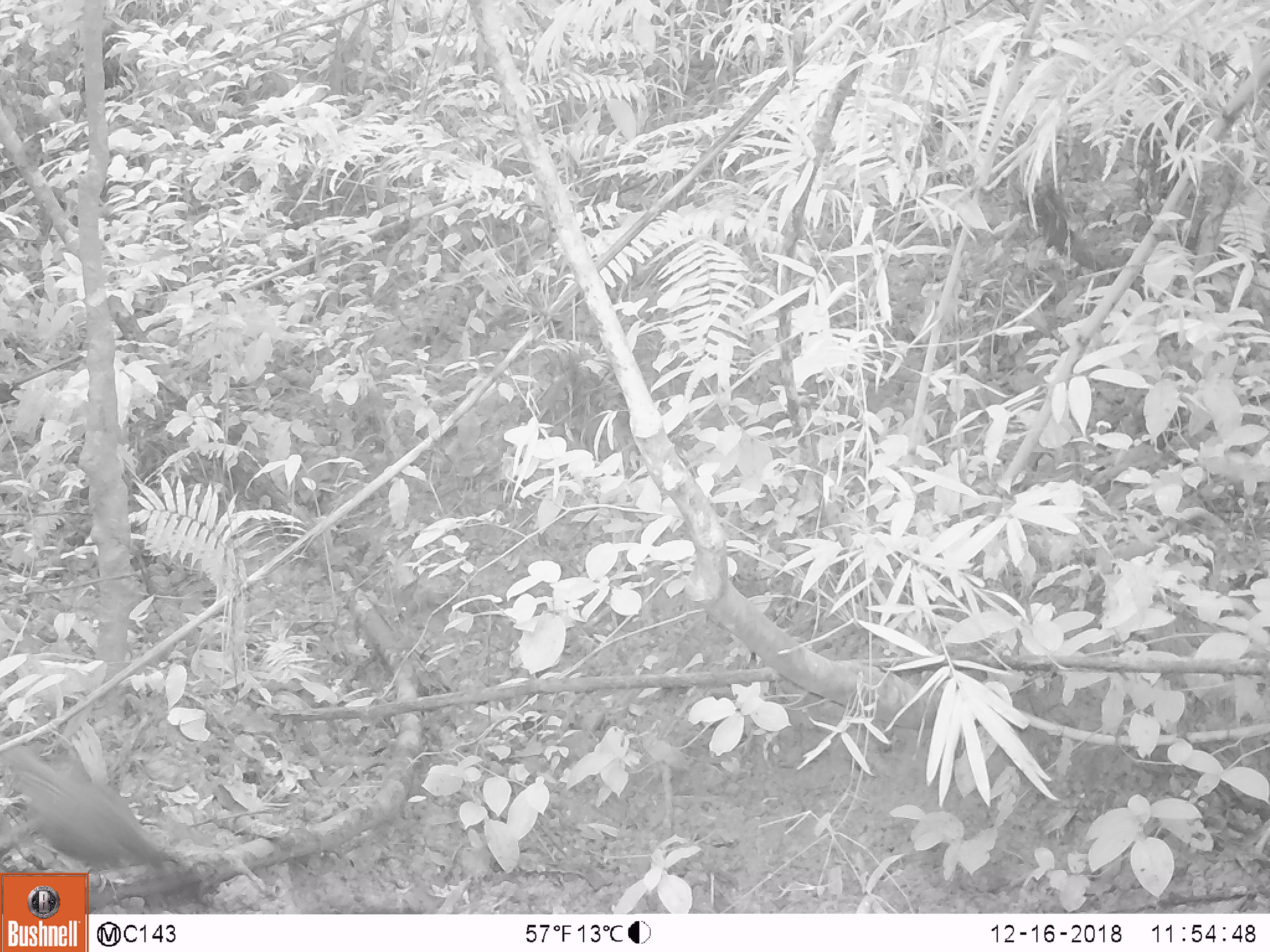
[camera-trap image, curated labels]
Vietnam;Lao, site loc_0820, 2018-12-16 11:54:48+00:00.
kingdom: Animalia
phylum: Chordata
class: Mammalia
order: Artiodactyla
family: Suidae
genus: Sus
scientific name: Sus scrofa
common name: eurasian wild pig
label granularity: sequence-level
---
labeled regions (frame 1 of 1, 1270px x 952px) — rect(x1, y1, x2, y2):
eurasian wild pig: rect(0, 743, 167, 872)